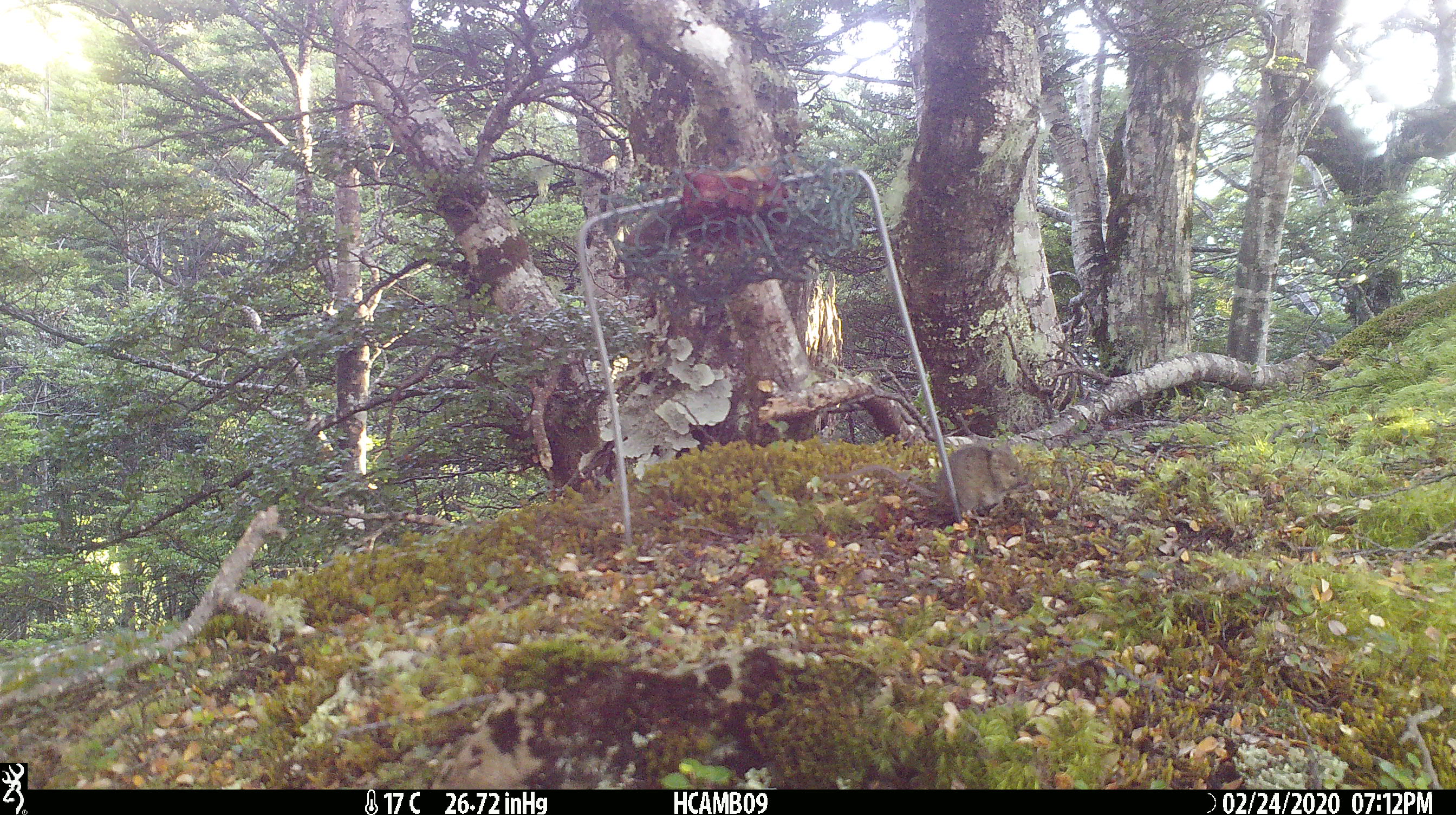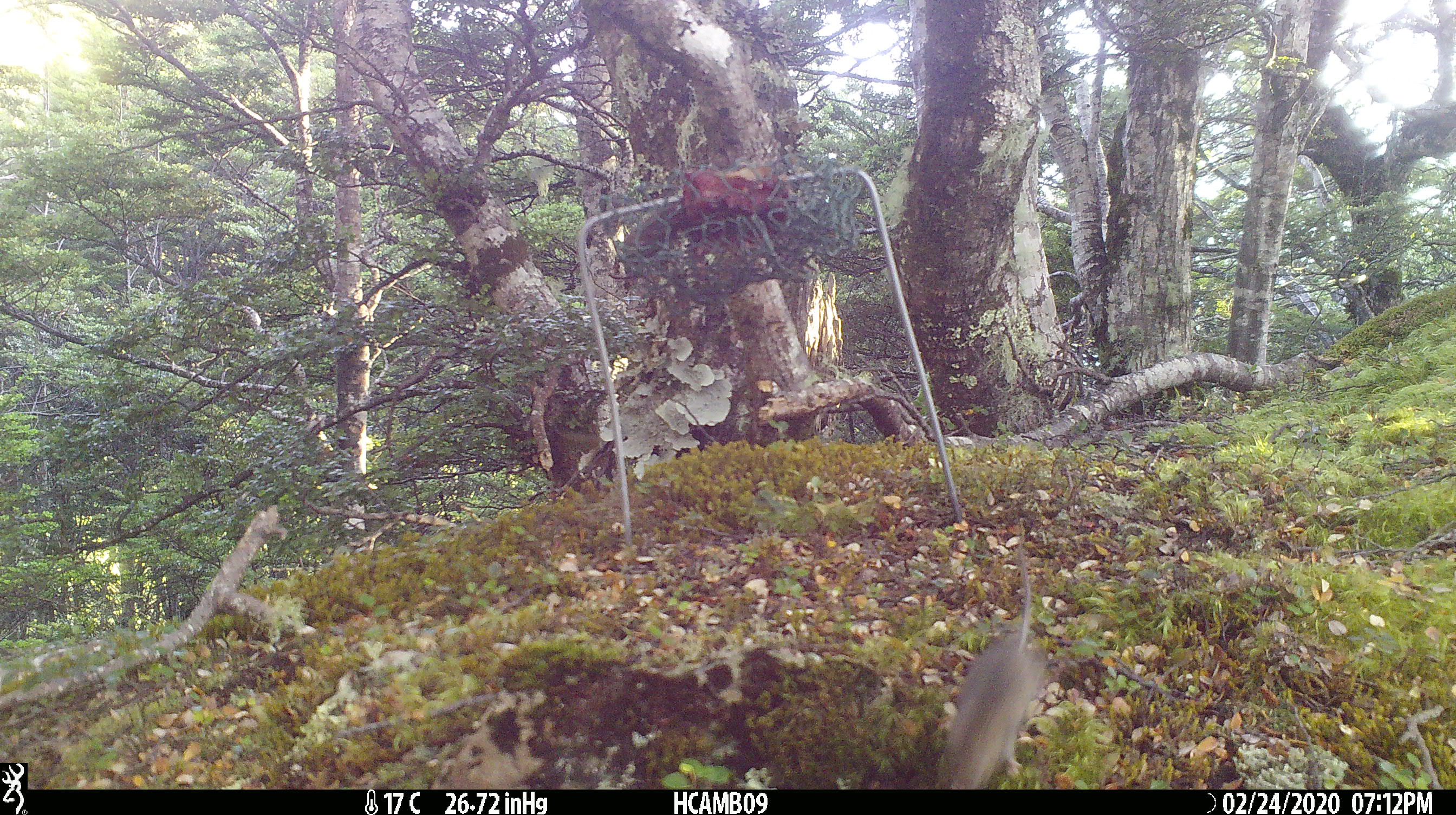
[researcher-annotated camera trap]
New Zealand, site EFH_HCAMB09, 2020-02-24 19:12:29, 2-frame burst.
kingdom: Animalia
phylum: Chordata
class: Mammalia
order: Rodentia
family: Muridae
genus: Mus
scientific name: Mus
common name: mouse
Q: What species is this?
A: Mouse (Mus).